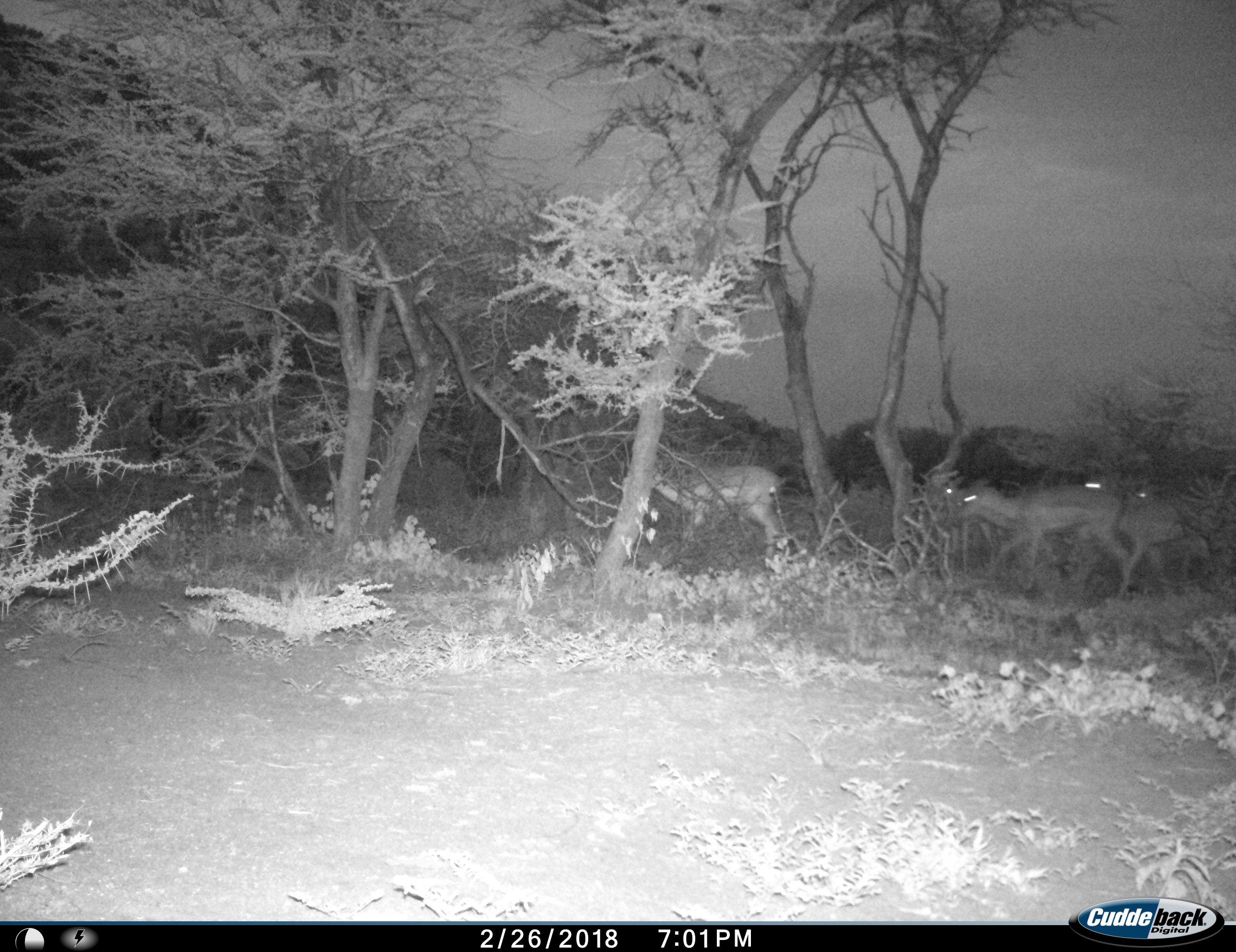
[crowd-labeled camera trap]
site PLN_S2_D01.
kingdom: Animalia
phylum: Chordata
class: Mammalia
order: Artiodactyla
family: Bovidae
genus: Aepyceros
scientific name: Aepyceros melampus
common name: impala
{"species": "impala (Aepyceros melampus)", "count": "5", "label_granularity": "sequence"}